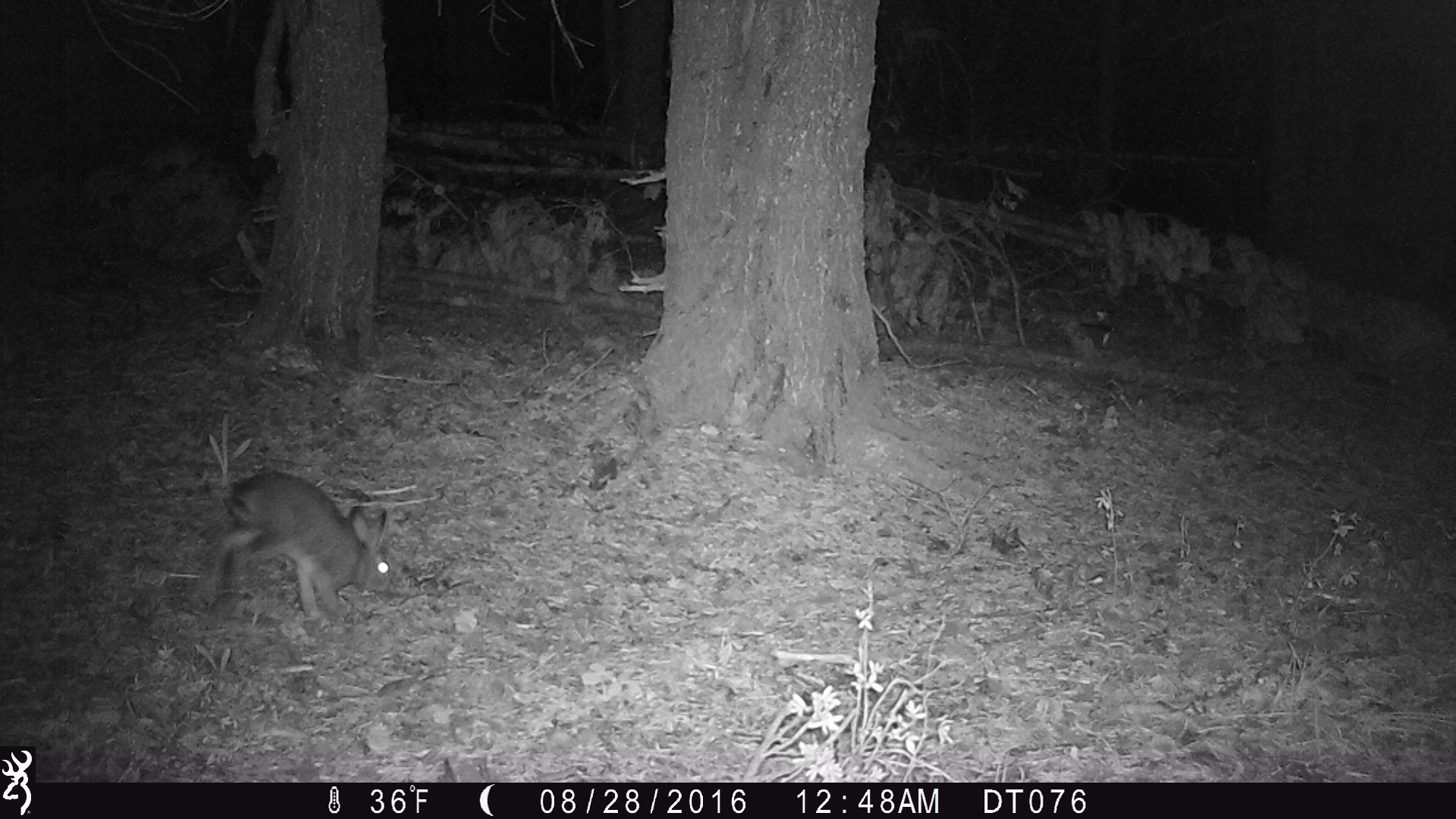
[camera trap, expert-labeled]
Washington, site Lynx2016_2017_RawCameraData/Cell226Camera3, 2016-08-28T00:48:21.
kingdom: Animalia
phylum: Chordata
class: Mammalia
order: Lagomorpha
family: Leporidae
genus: Lepus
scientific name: Lepus americanus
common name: snowshoe hare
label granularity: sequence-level